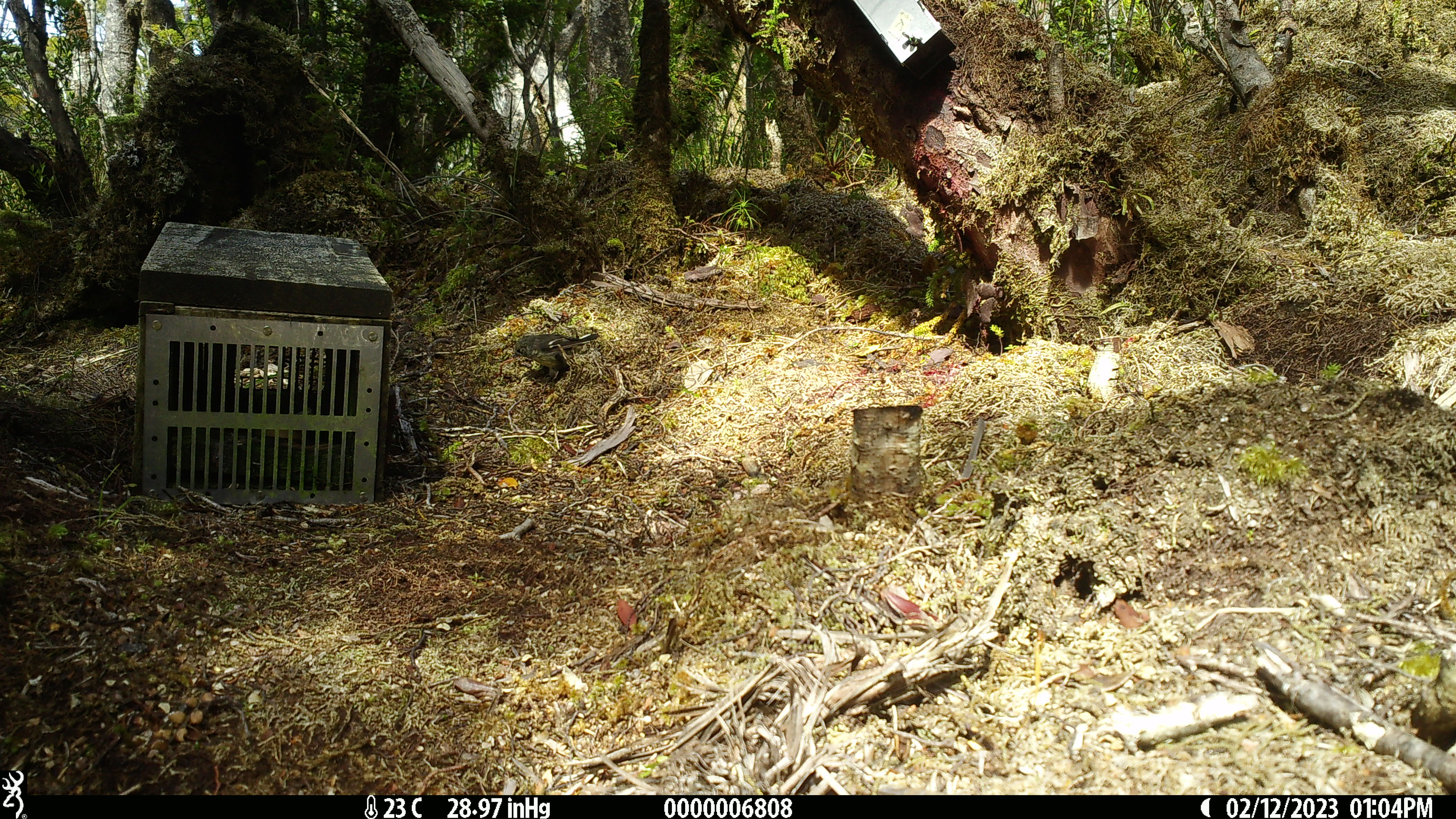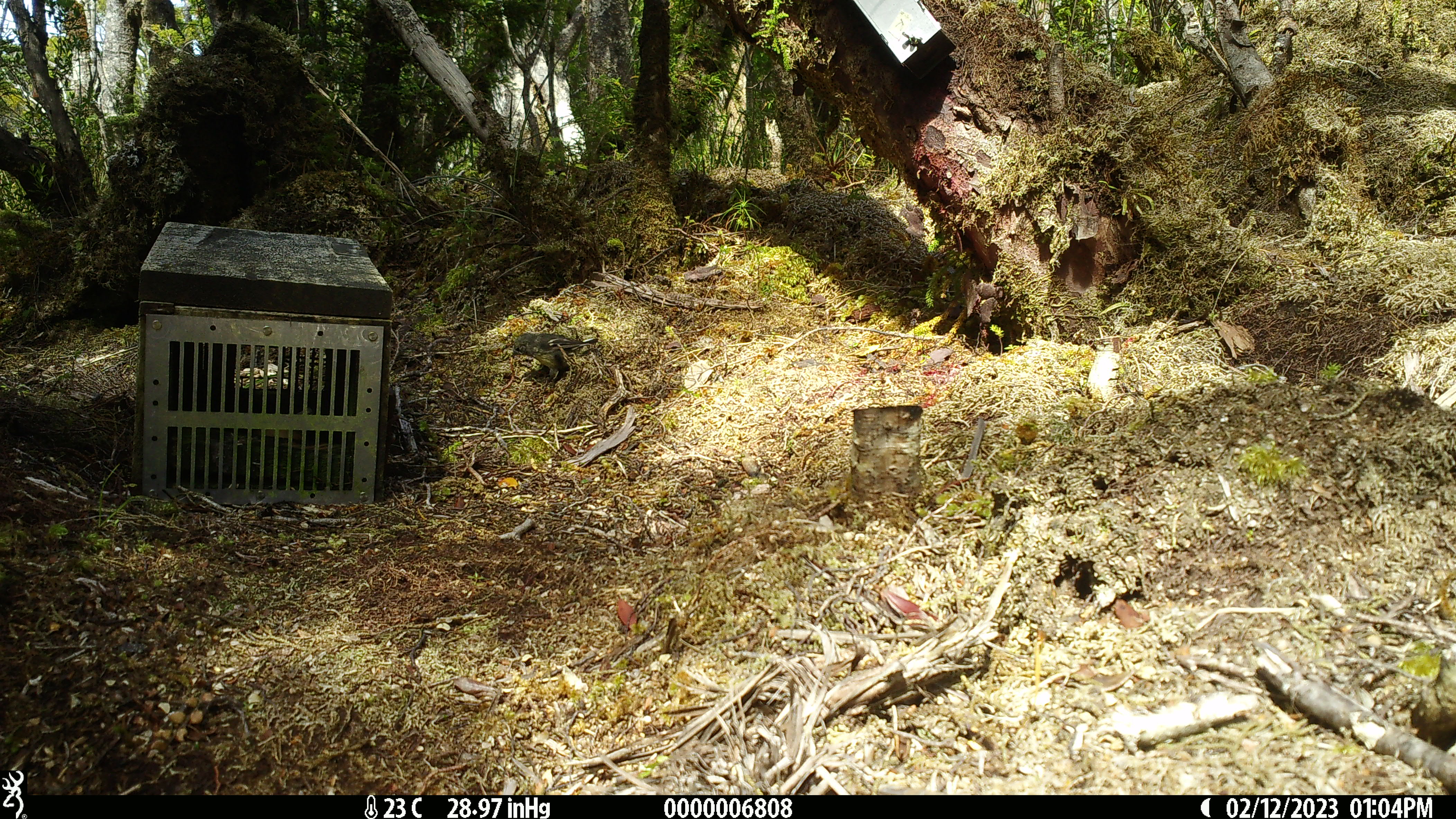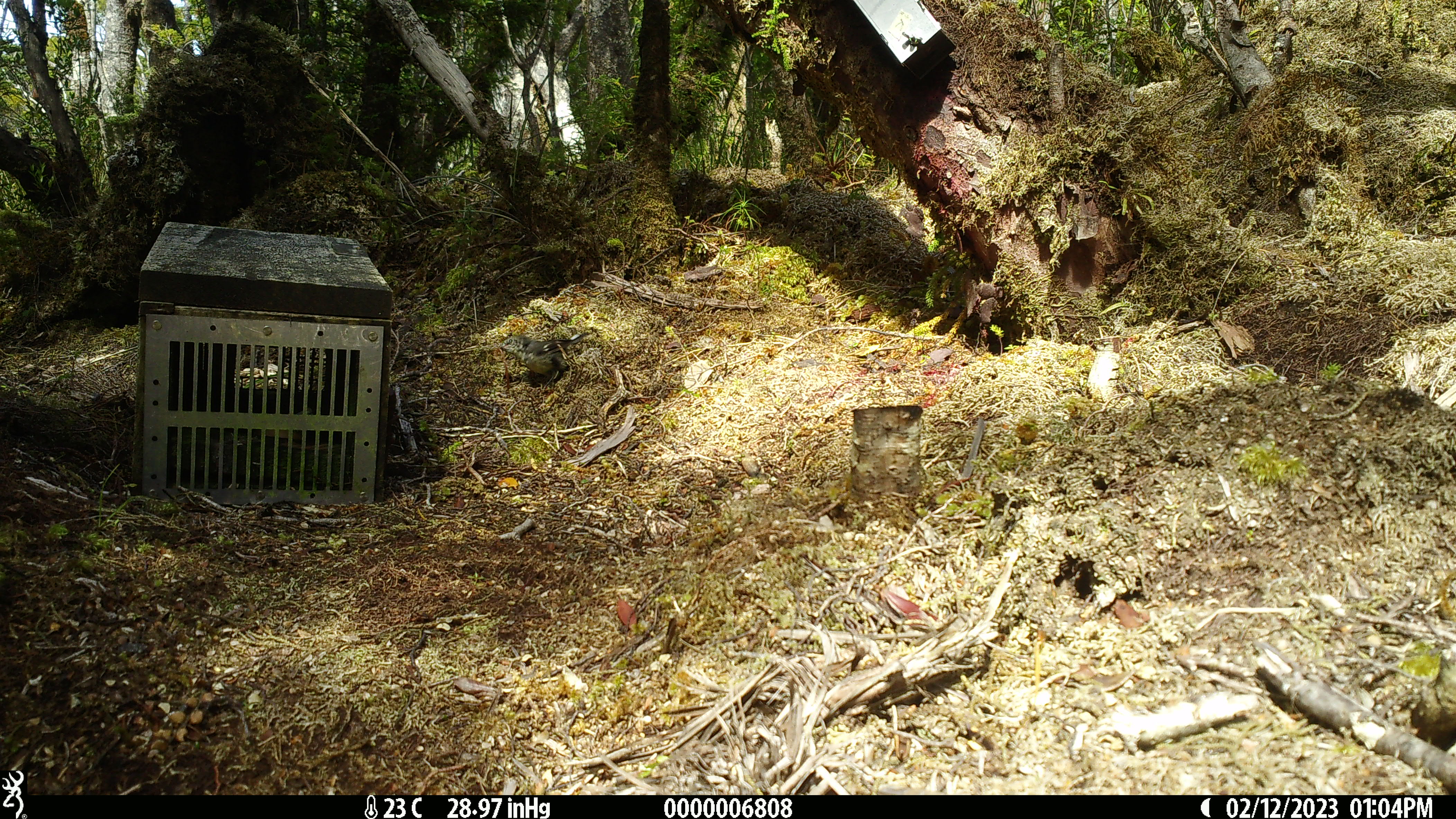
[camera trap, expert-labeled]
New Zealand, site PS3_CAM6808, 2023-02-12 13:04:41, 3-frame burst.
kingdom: Animalia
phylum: Chordata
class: Aves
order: Passeriformes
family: Petroicidae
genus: Petroica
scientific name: Petroica macrocephala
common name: tomtit